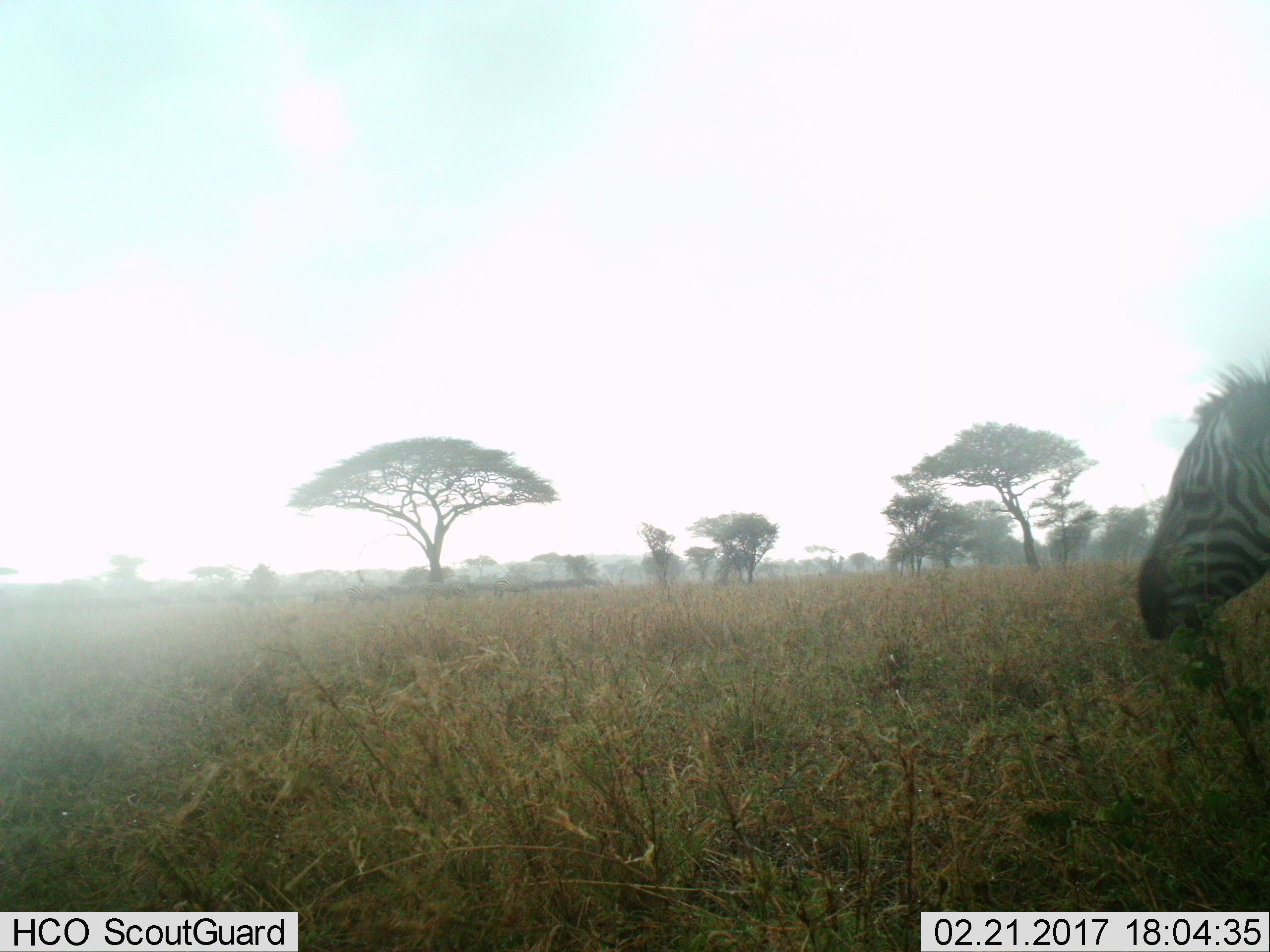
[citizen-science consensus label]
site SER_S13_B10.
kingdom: Animalia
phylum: Chordata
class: Mammalia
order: Perissodactyla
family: Equidae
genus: Equus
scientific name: Equus quagga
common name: plains zebra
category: zebraplains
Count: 1.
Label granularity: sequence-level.